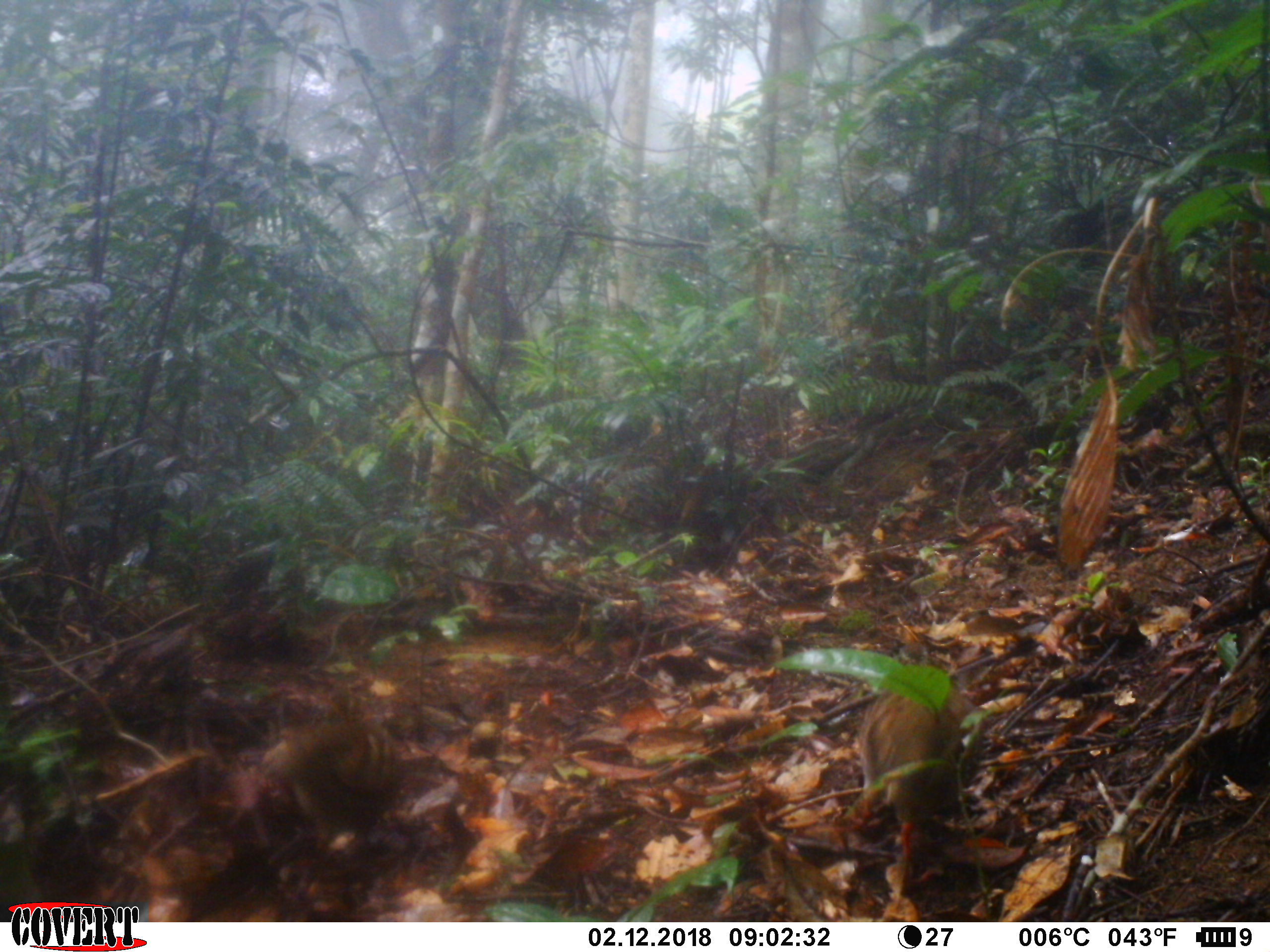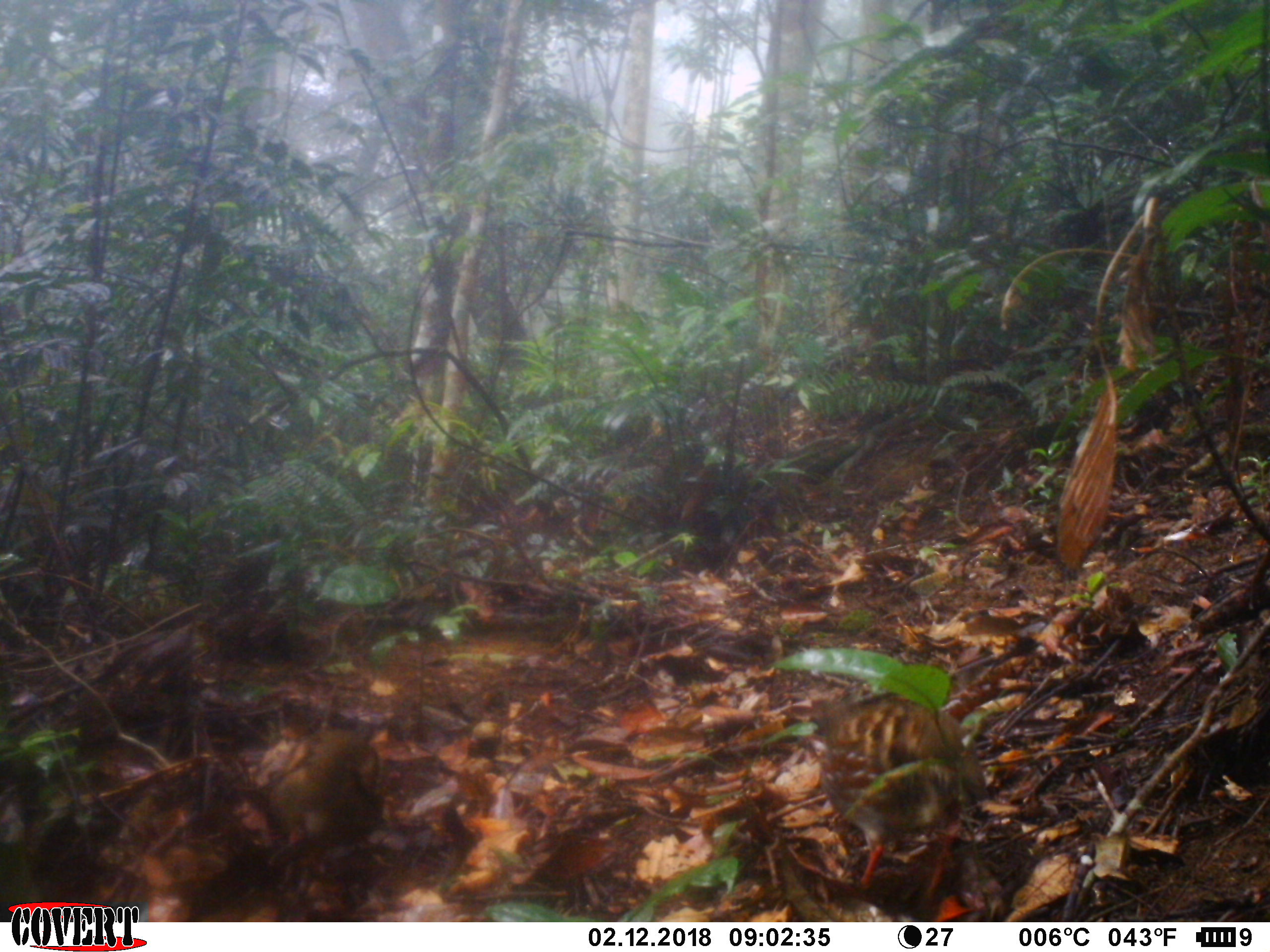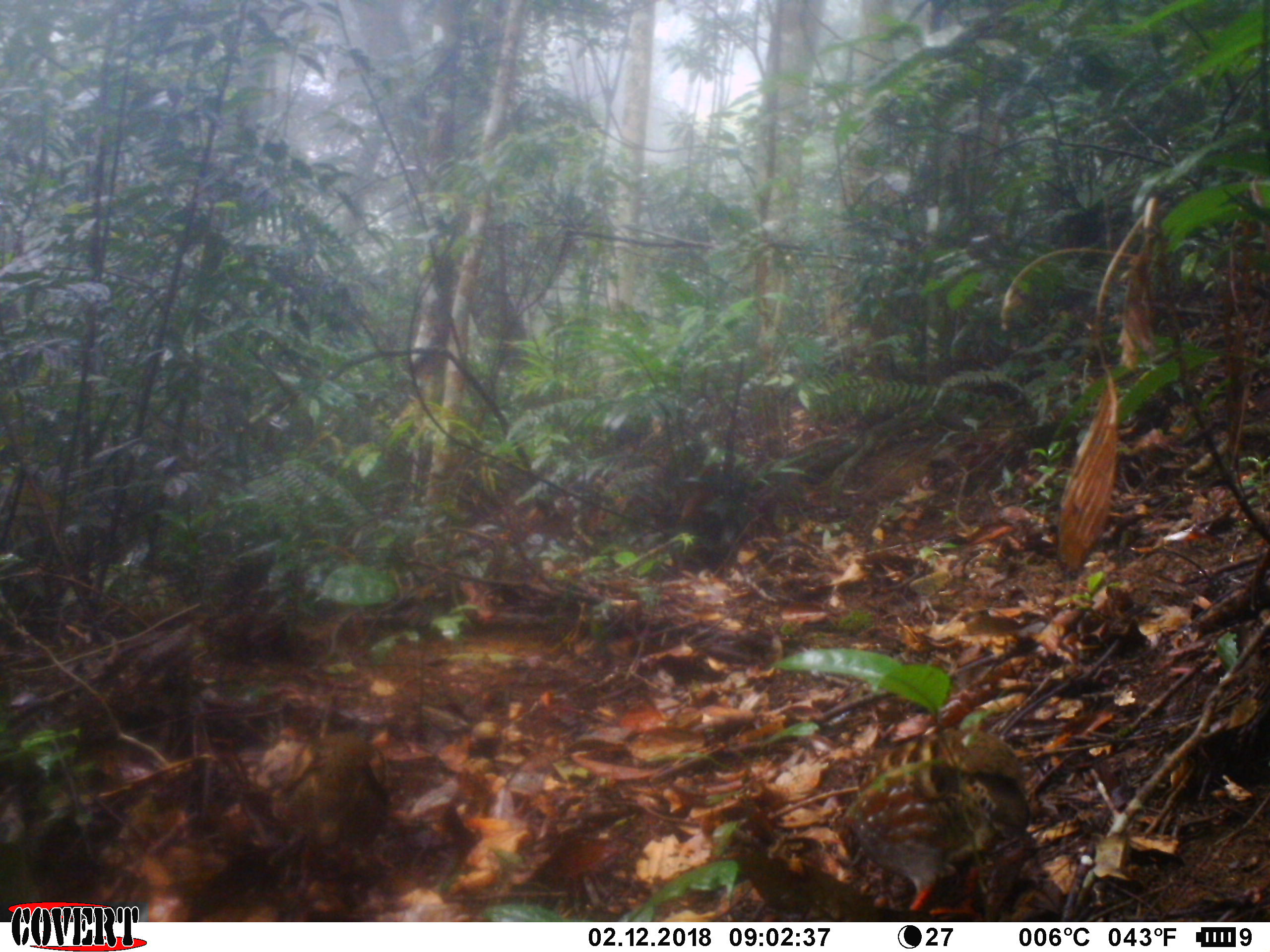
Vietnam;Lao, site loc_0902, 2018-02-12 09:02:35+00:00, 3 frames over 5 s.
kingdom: Animalia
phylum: Chordata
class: Aves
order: Galliformes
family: Phasianidae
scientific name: Phasianidae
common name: partridge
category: unidentified partridge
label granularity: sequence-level